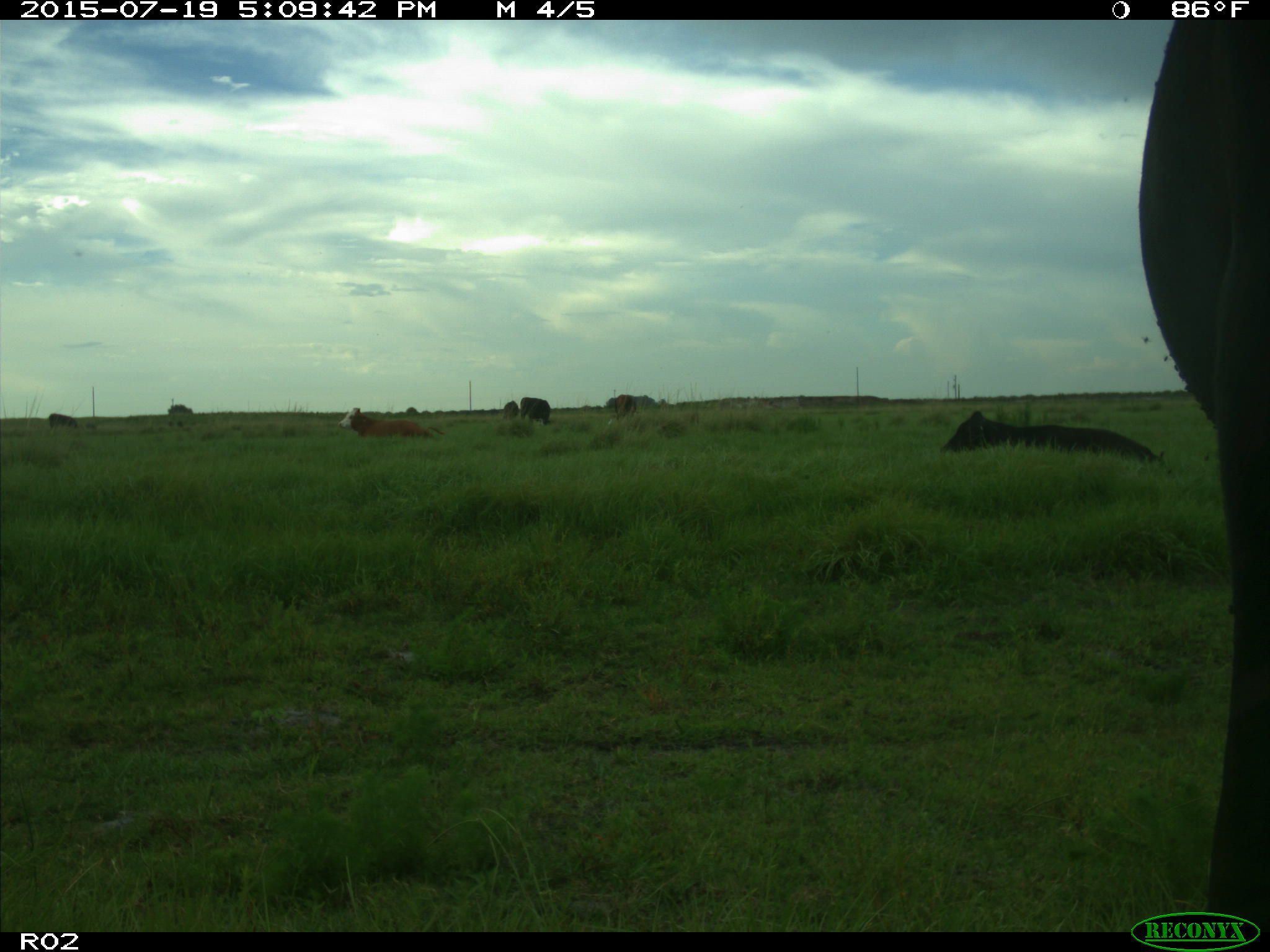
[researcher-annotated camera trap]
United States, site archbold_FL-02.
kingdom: Animalia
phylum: Chordata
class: Mammalia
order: Artiodactyla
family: Bovidae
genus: Bos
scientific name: Bos taurus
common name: domestic cow